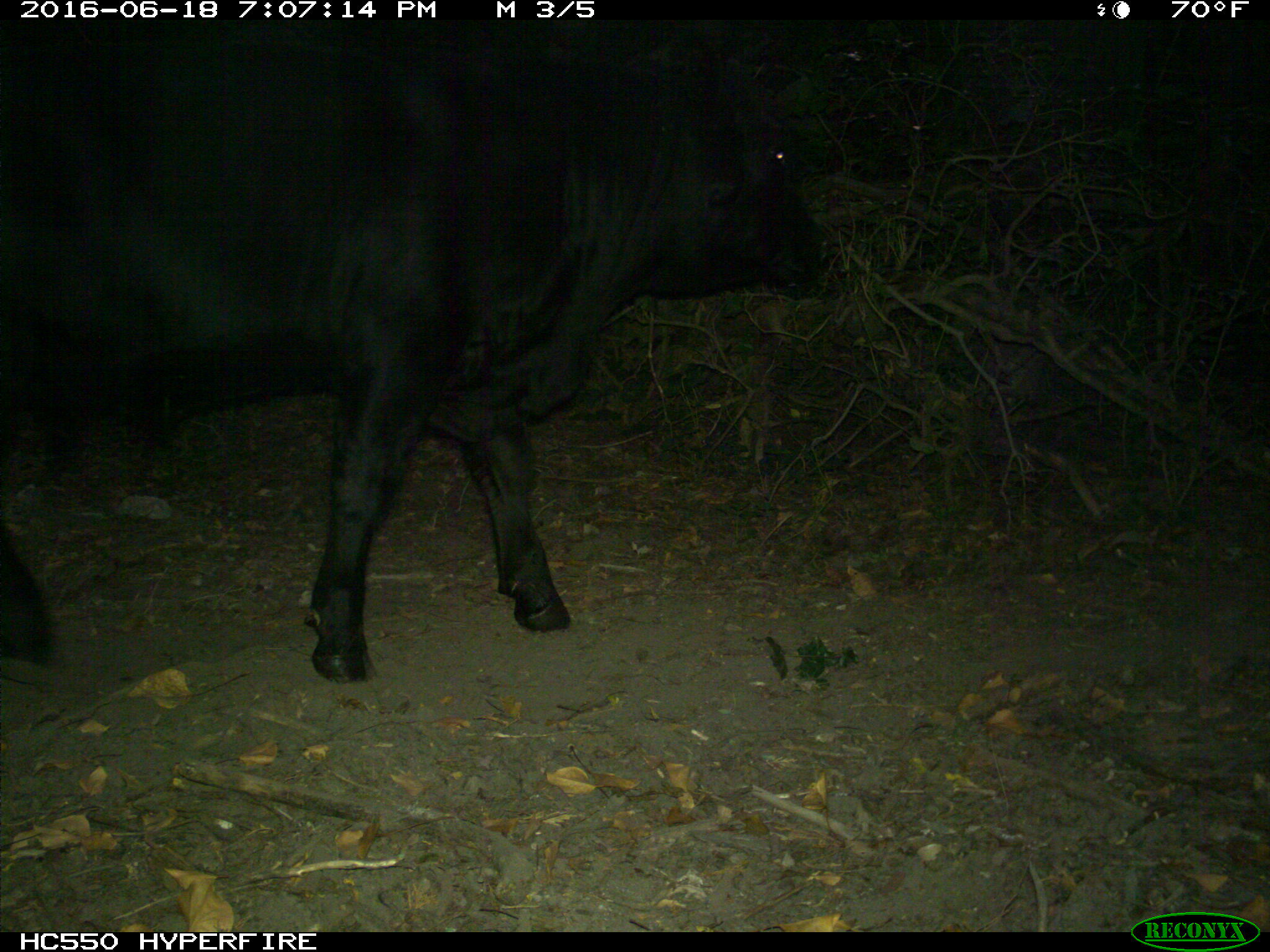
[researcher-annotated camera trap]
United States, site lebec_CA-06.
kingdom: Animalia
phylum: Chordata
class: Mammalia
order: Artiodactyla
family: Bovidae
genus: Bos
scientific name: Bos taurus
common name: domestic cow